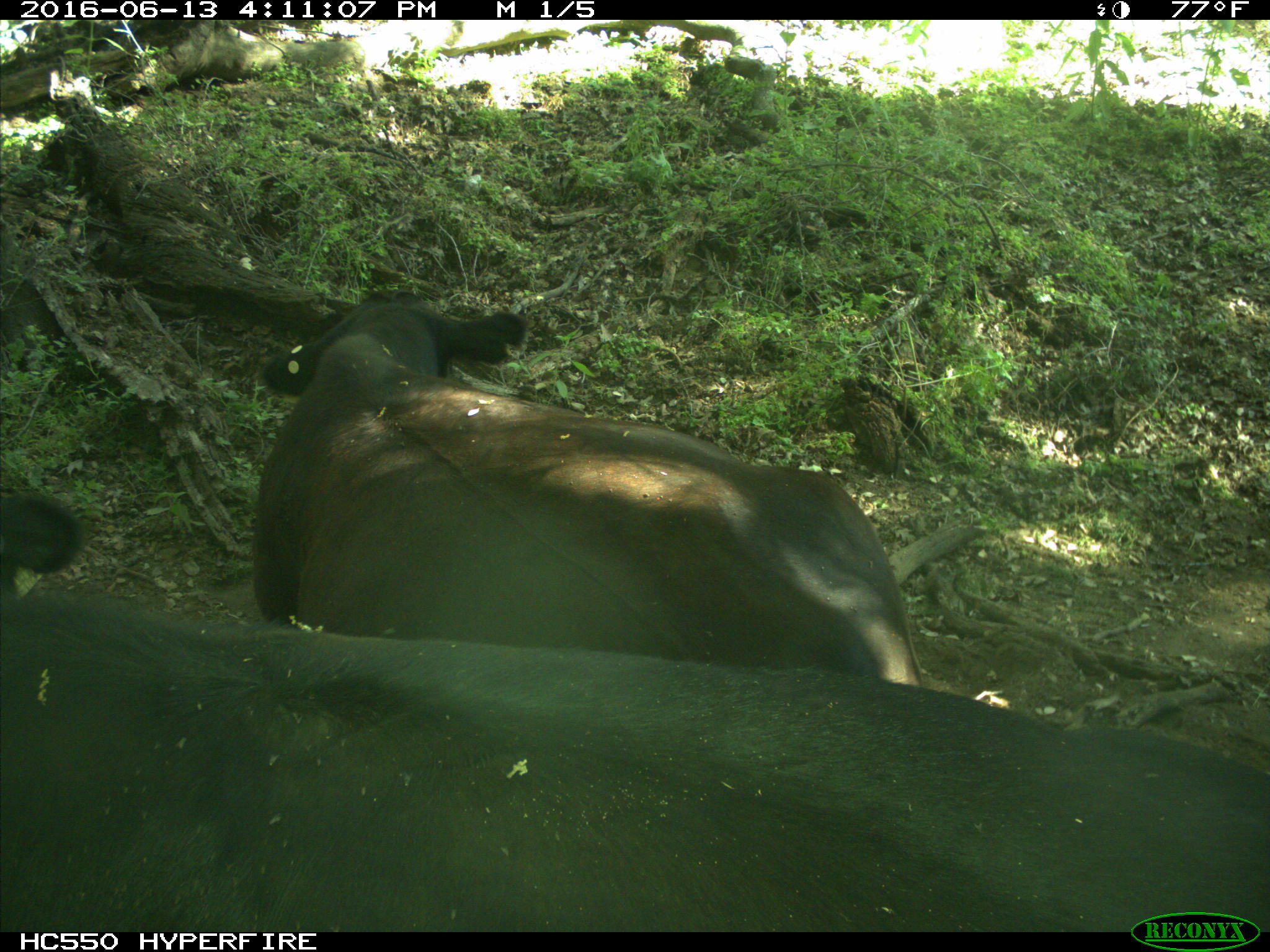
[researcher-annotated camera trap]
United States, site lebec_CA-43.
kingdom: Animalia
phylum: Chordata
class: Mammalia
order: Artiodactyla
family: Bovidae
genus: Bos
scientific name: Bos taurus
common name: domestic cow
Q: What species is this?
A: Bos taurus (domestic cow).